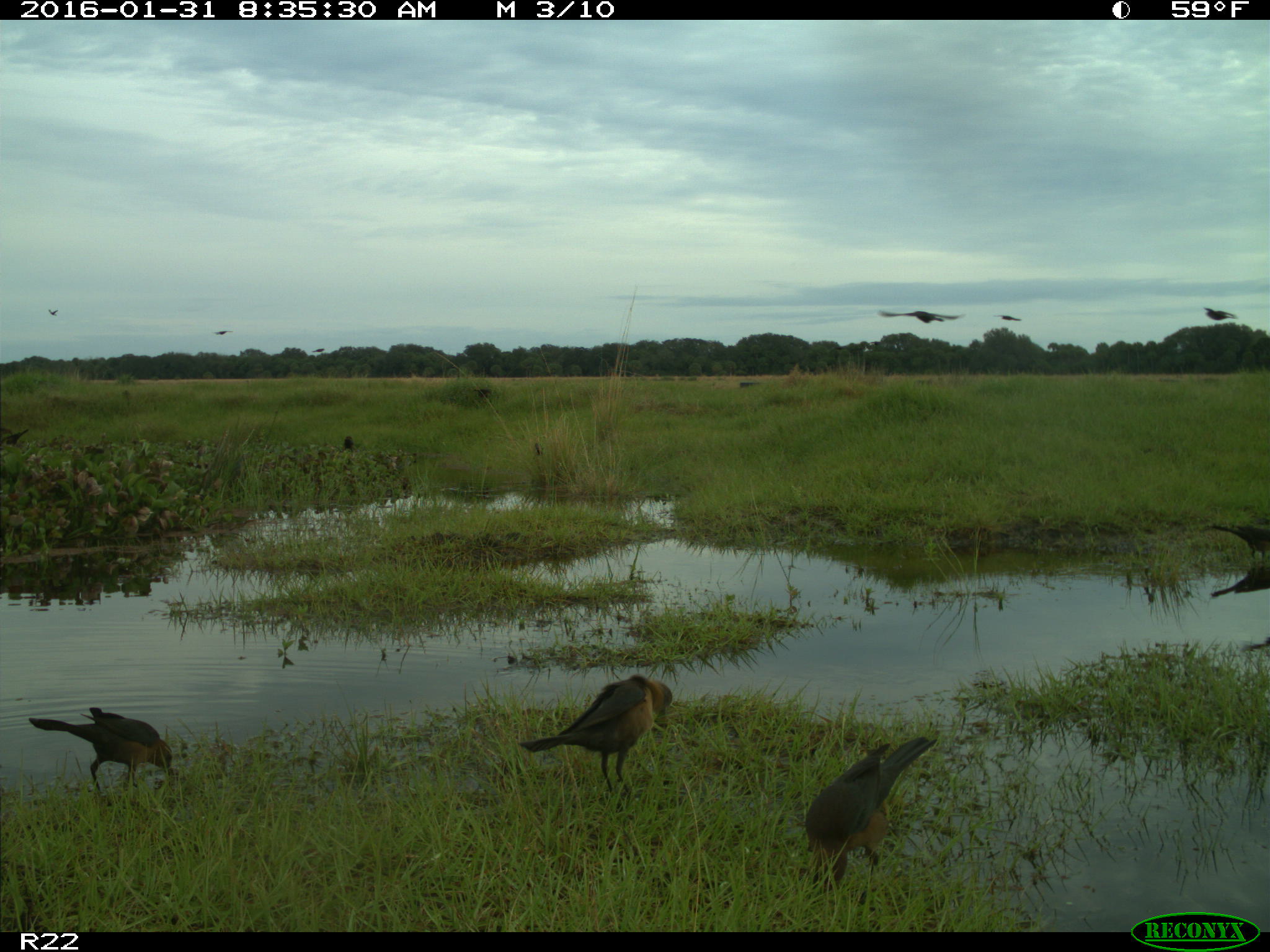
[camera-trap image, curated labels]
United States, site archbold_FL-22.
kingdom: Animalia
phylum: Chordata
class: Aves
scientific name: Aves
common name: birds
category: unidentified bird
Unidentified bird (birds) (Aves).